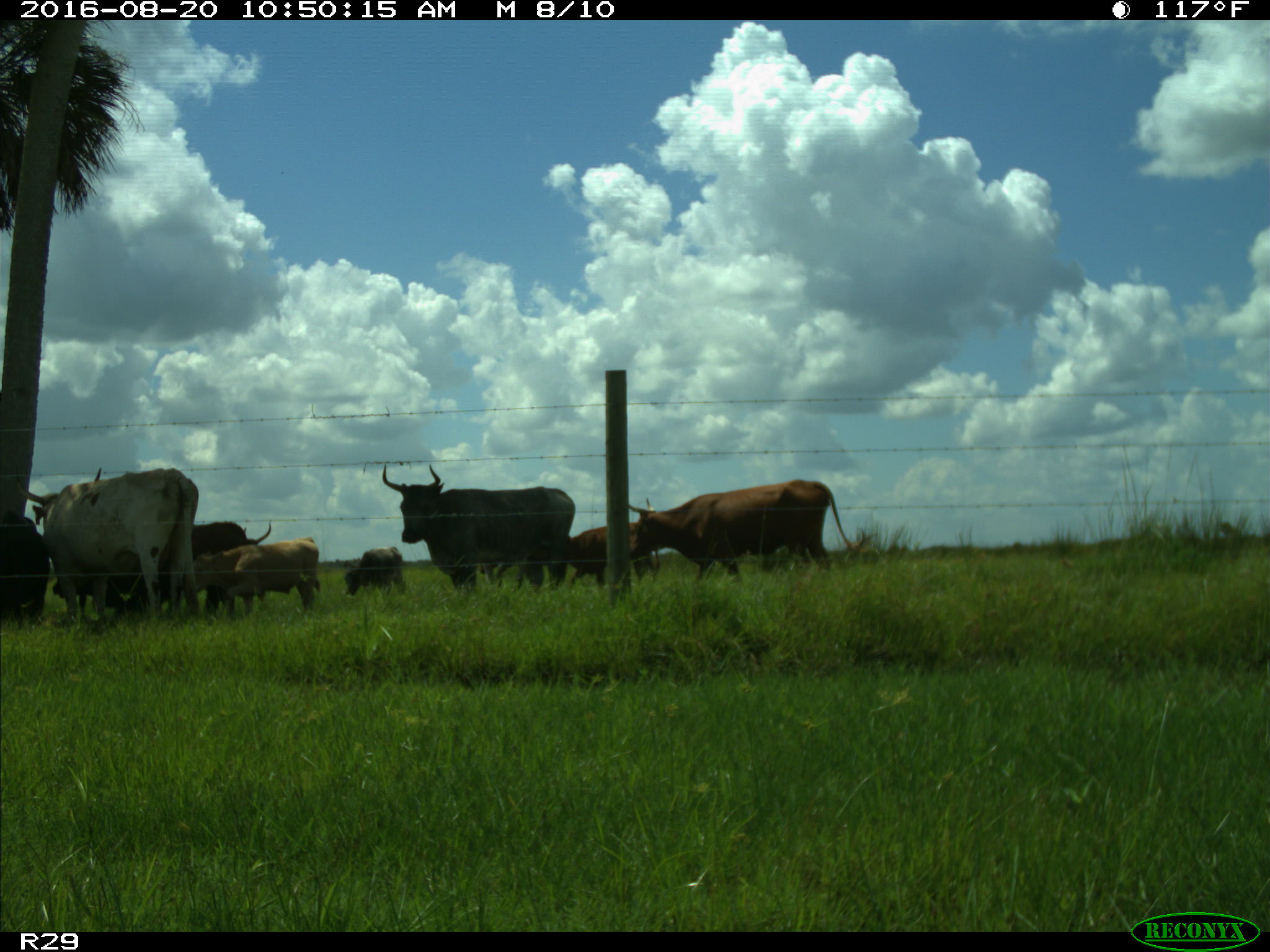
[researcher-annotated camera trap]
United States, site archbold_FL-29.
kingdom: Animalia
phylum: Chordata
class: Mammalia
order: Artiodactyla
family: Bovidae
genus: Bos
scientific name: Bos taurus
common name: domestic cow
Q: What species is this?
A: Bos taurus (domestic cow).